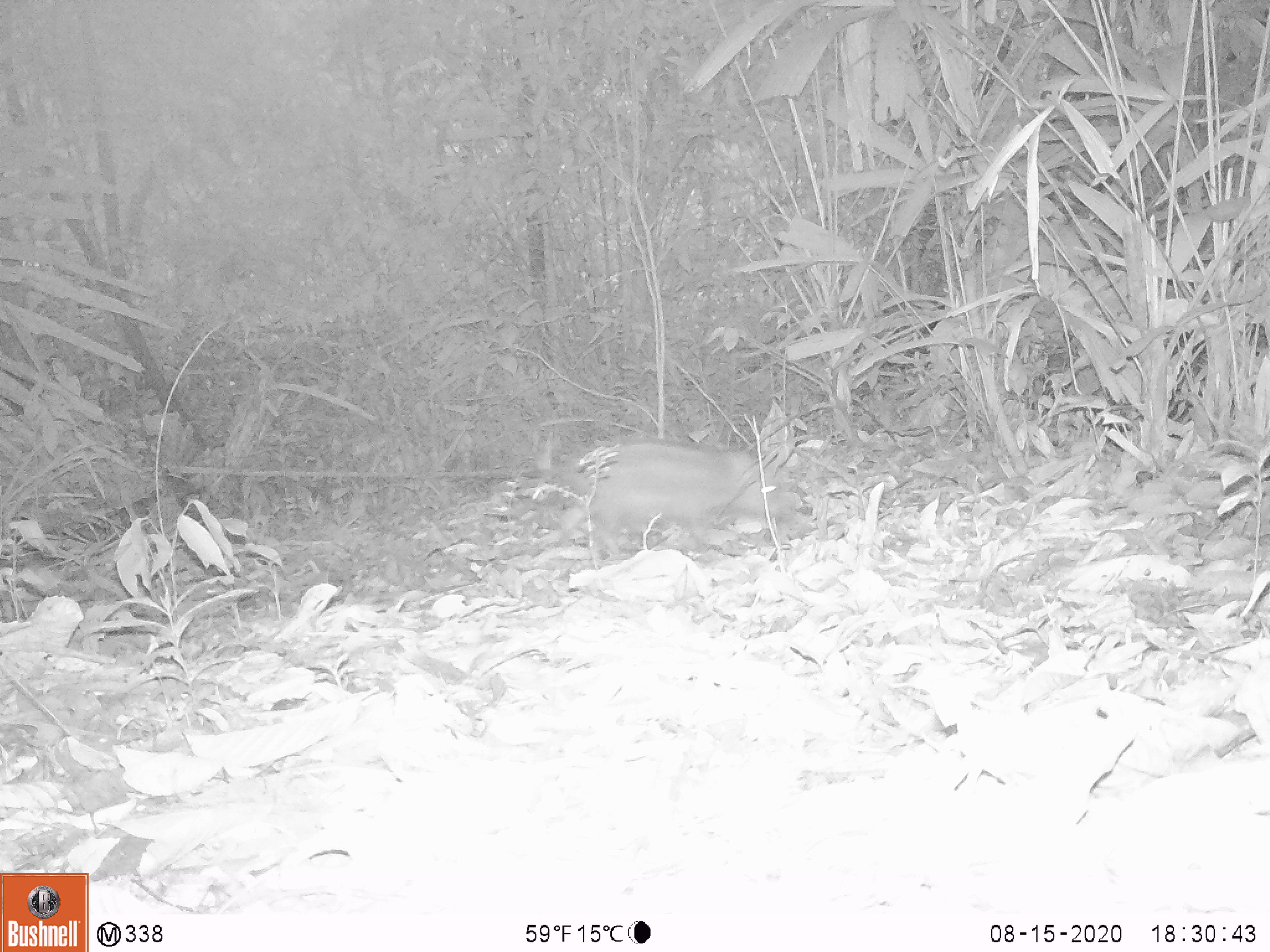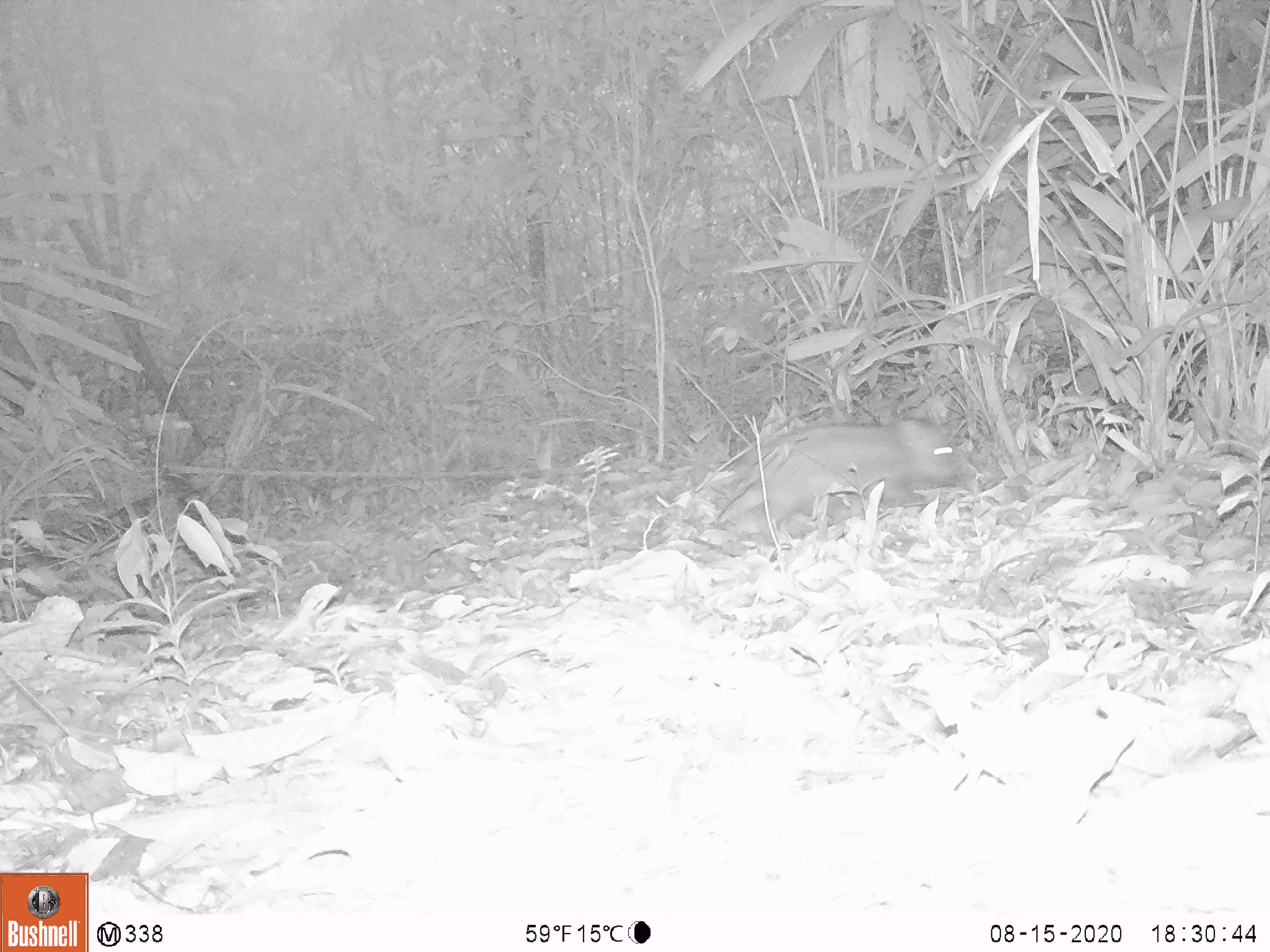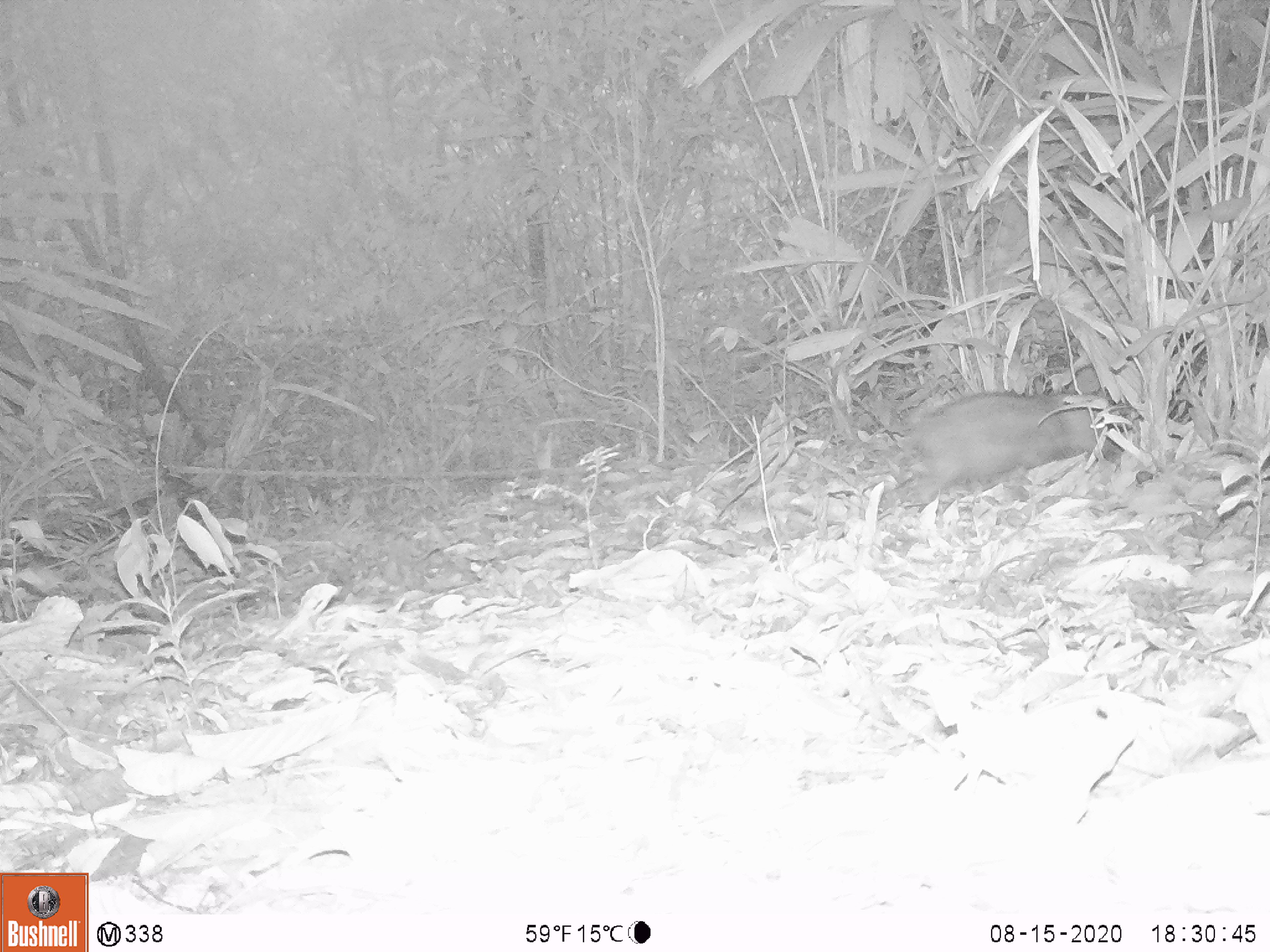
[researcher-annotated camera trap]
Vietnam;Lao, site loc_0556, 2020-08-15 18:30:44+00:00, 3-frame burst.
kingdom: Animalia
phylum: Chordata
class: Mammalia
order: Artiodactyla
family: Suidae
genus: Sus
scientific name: Sus scrofa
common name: eurasian wild pig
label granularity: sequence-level